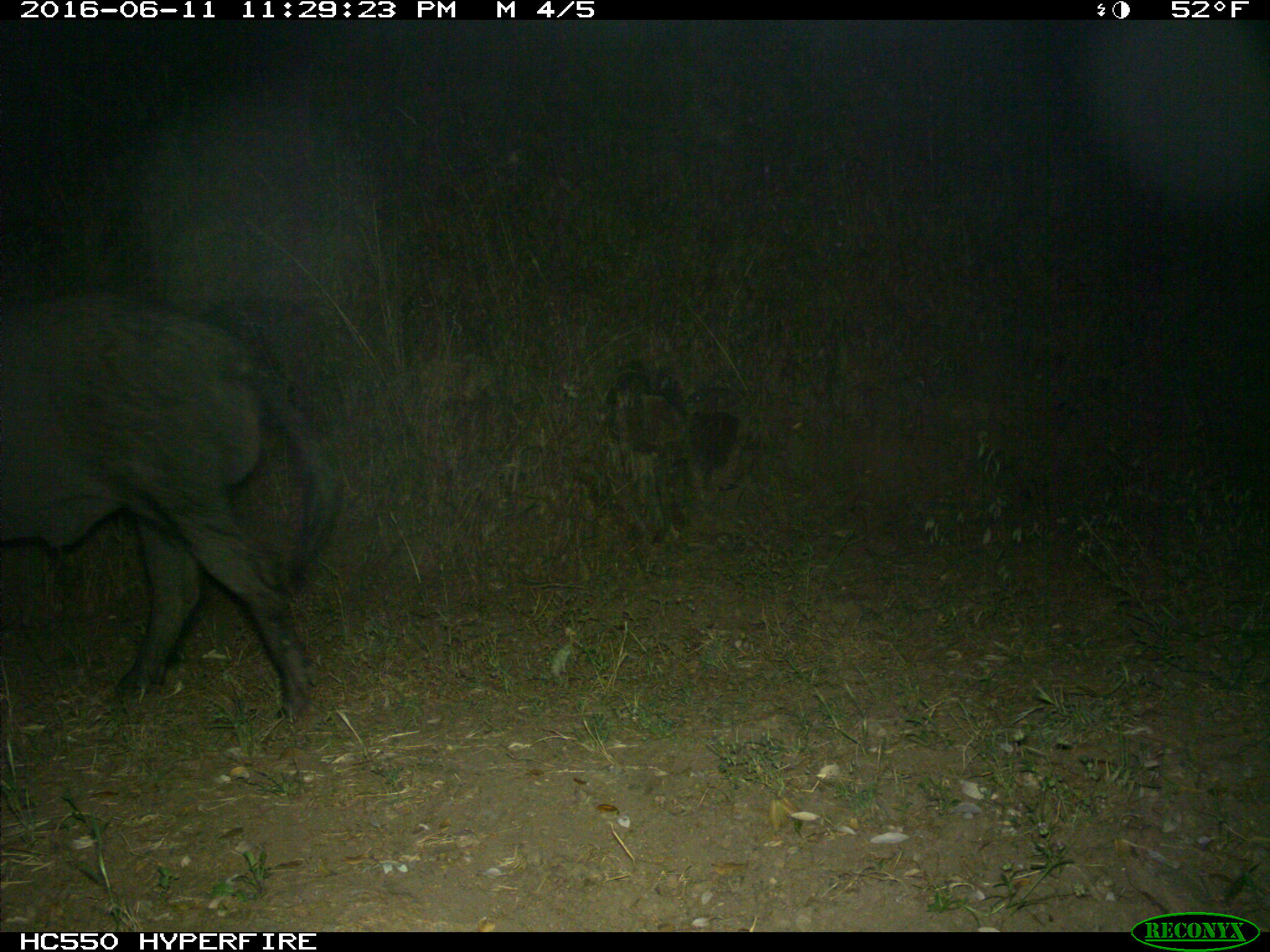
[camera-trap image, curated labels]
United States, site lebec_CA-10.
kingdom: Animalia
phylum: Chordata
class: Mammalia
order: Artiodactyla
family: Suidae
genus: Sus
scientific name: Sus scrofa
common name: wild boar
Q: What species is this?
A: Sus scrofa (wild boar).